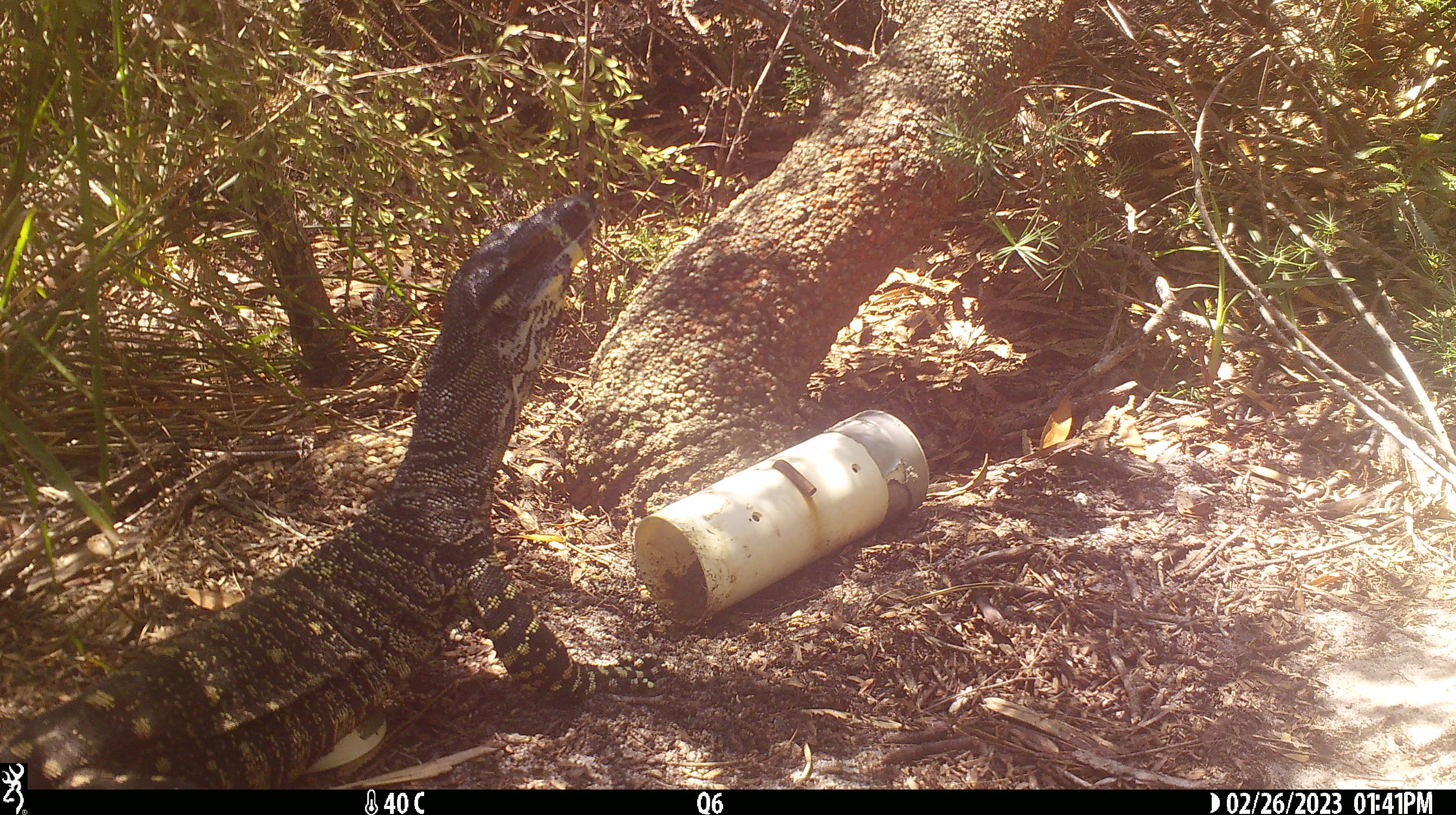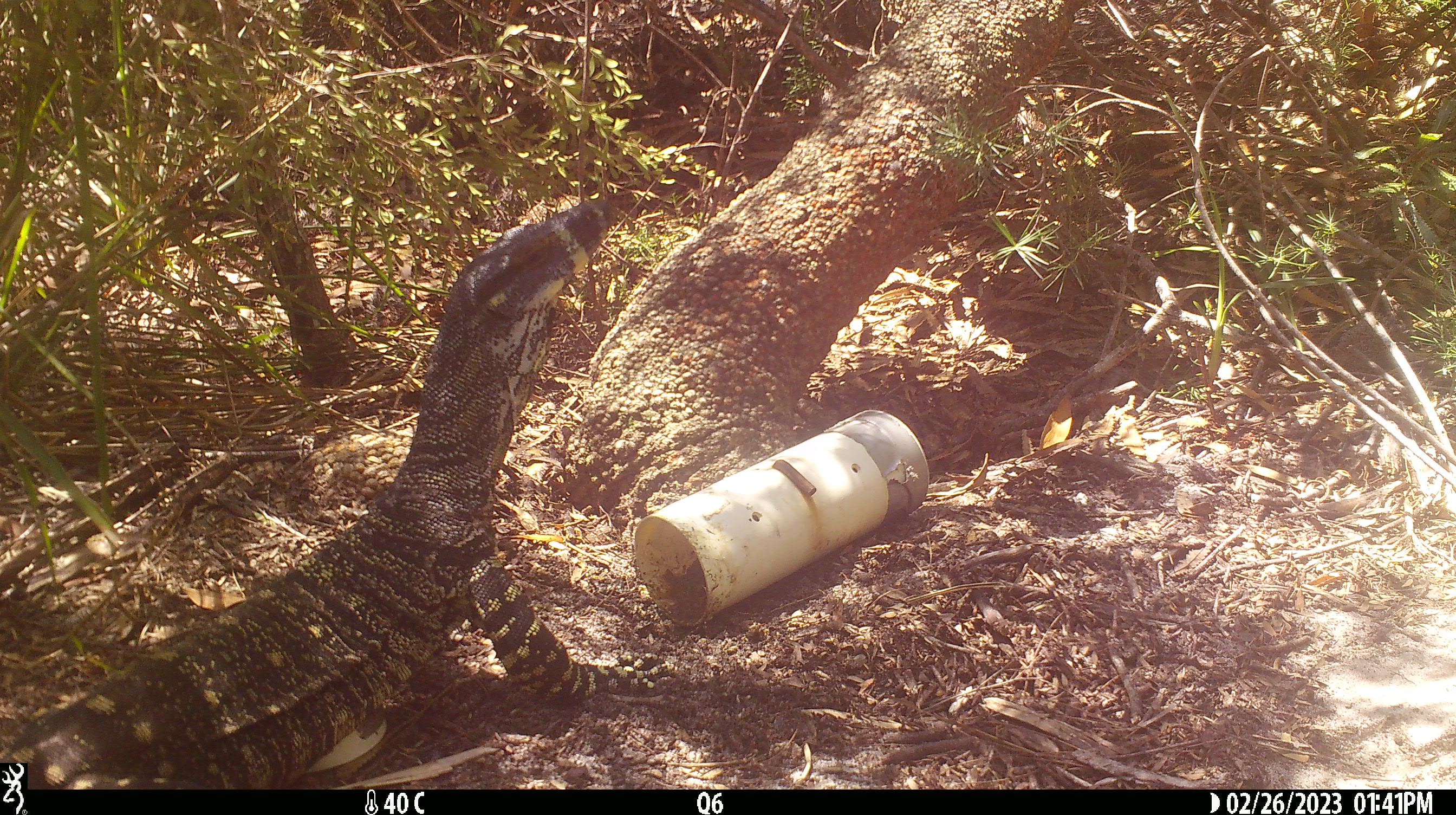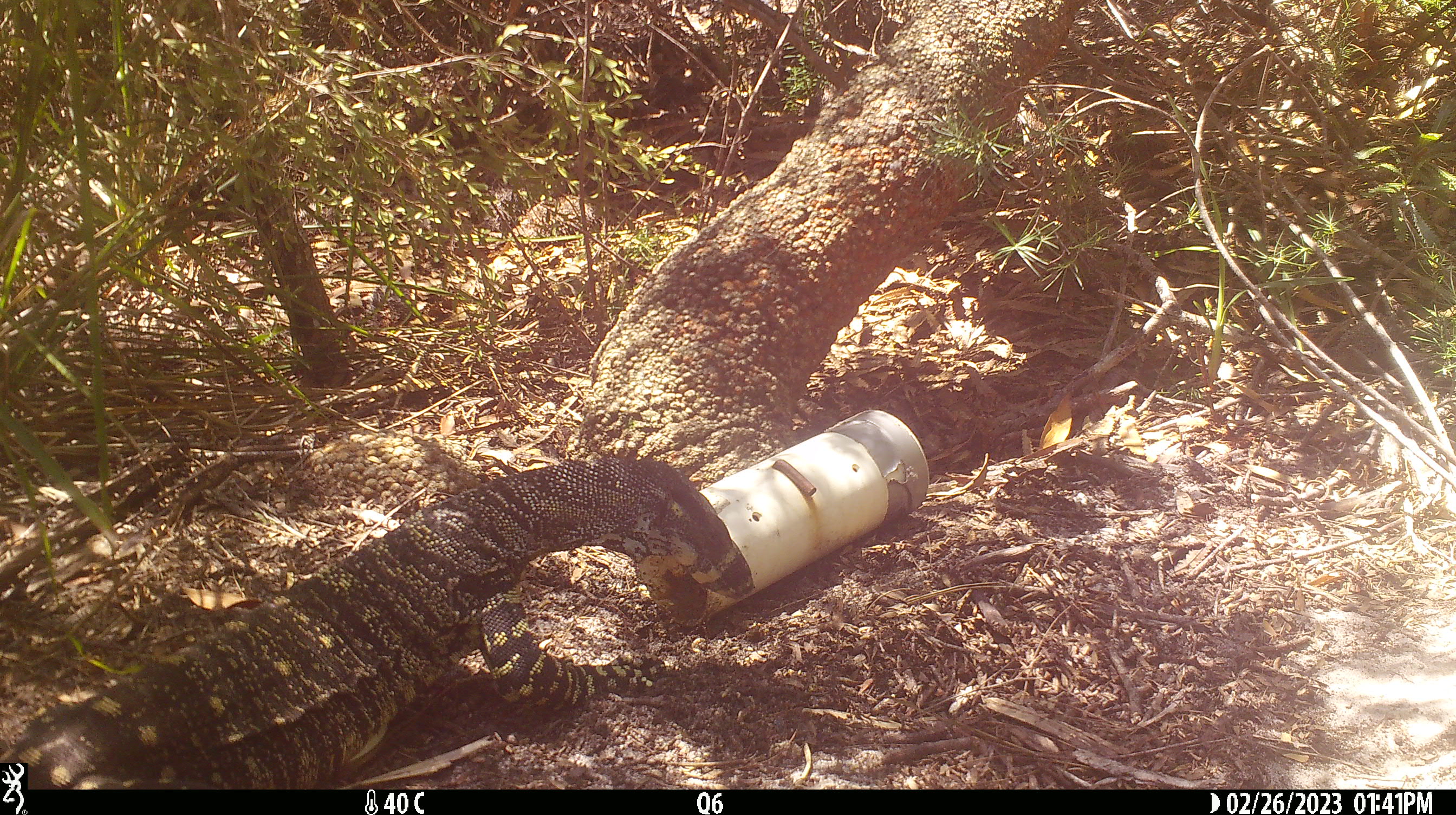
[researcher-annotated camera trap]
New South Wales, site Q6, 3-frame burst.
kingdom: Animalia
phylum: Chordata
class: Reptilia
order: Squamata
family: Varanidae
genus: Varanus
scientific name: Varanus varius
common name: lace monitor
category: goanna